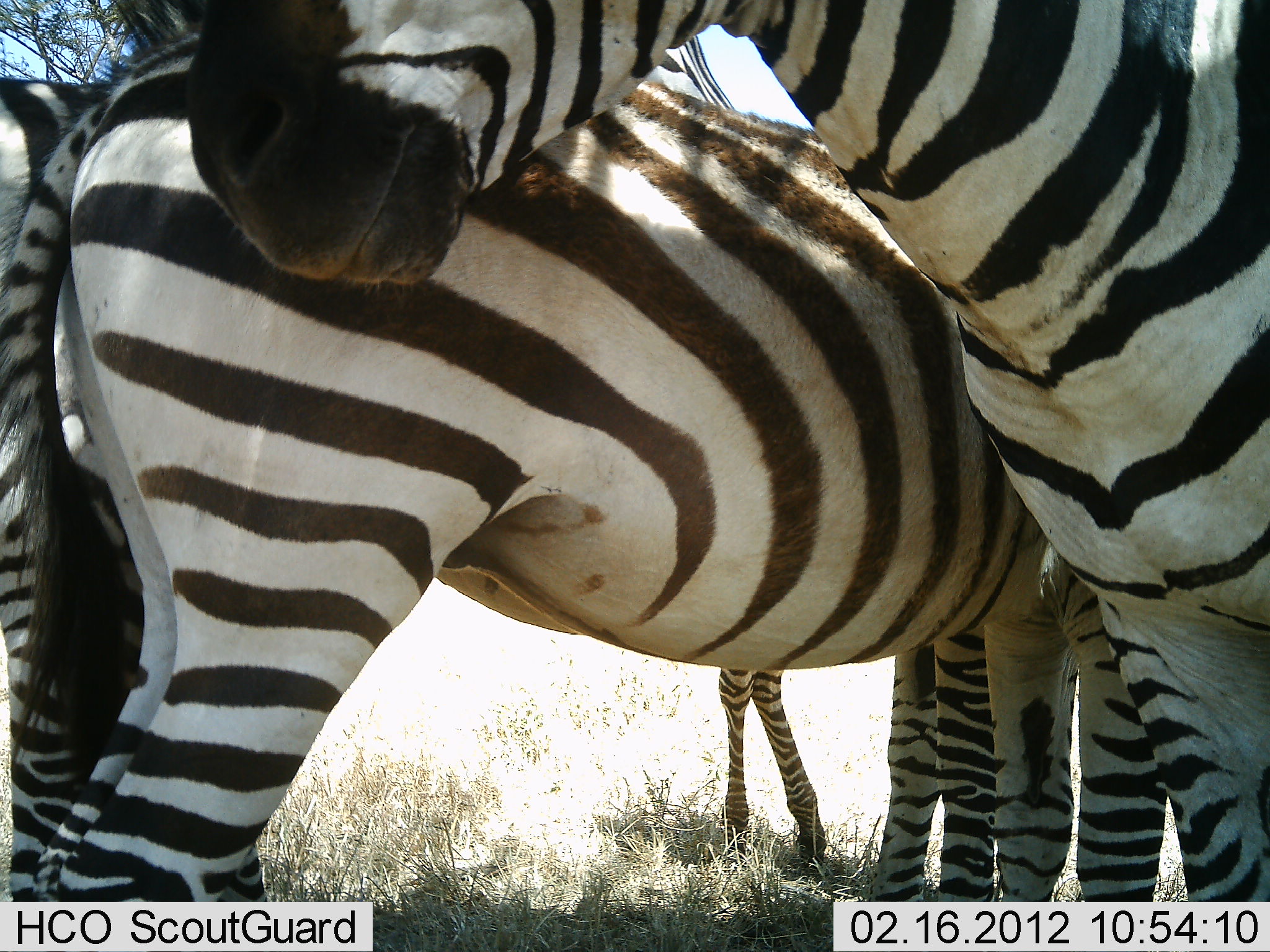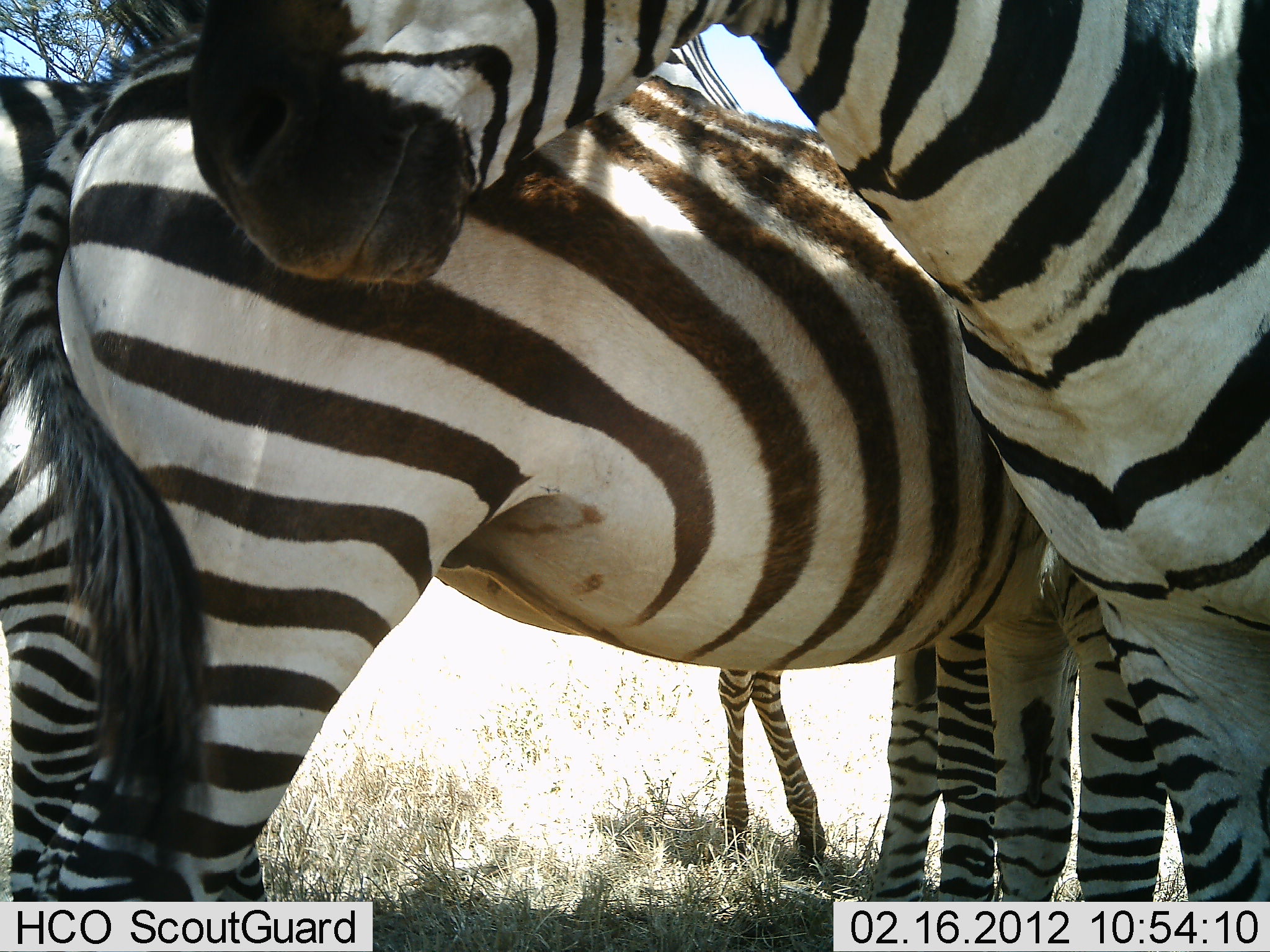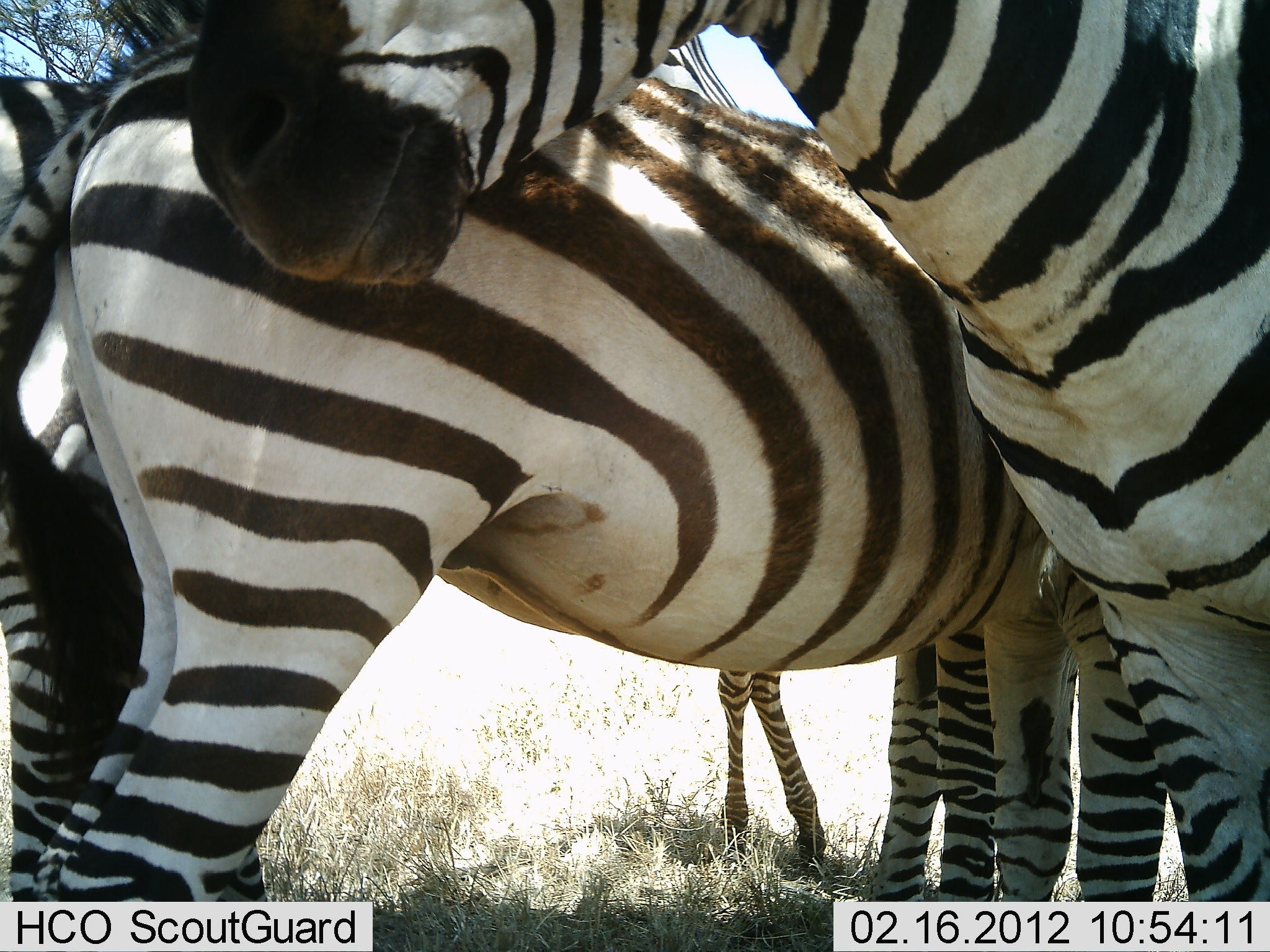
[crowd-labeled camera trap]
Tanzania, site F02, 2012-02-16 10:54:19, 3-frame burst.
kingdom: Animalia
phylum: Chordata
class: Mammalia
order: Perissodactyla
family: Equidae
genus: Equus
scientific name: Equus quagga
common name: plains zebra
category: zebra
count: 4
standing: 100%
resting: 5%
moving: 0%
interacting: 5%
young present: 41%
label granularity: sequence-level